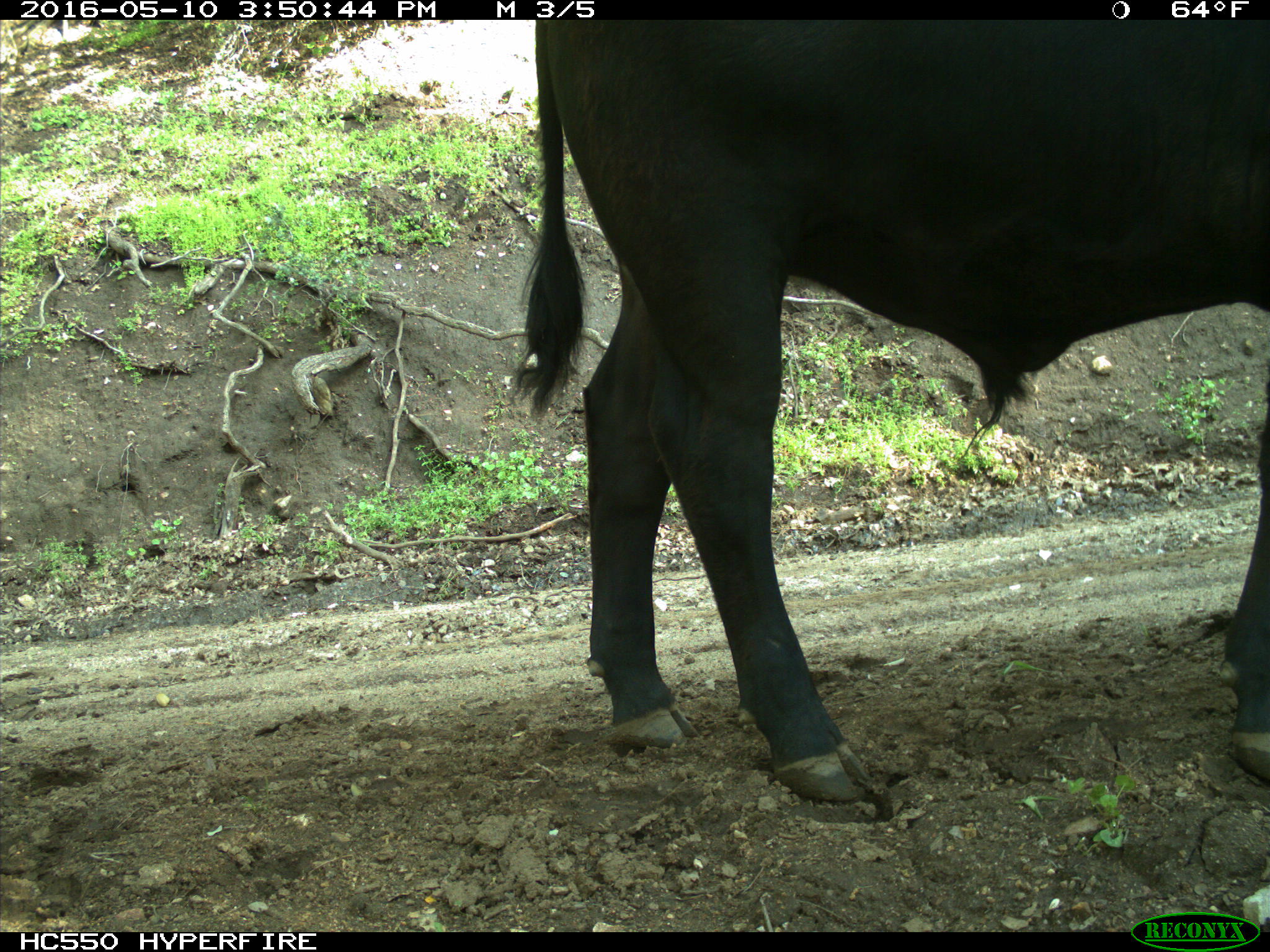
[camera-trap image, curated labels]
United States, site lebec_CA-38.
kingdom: Animalia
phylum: Chordata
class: Mammalia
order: Artiodactyla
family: Bovidae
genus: Bos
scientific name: Bos taurus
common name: domestic cow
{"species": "Bos taurus (domestic cow)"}